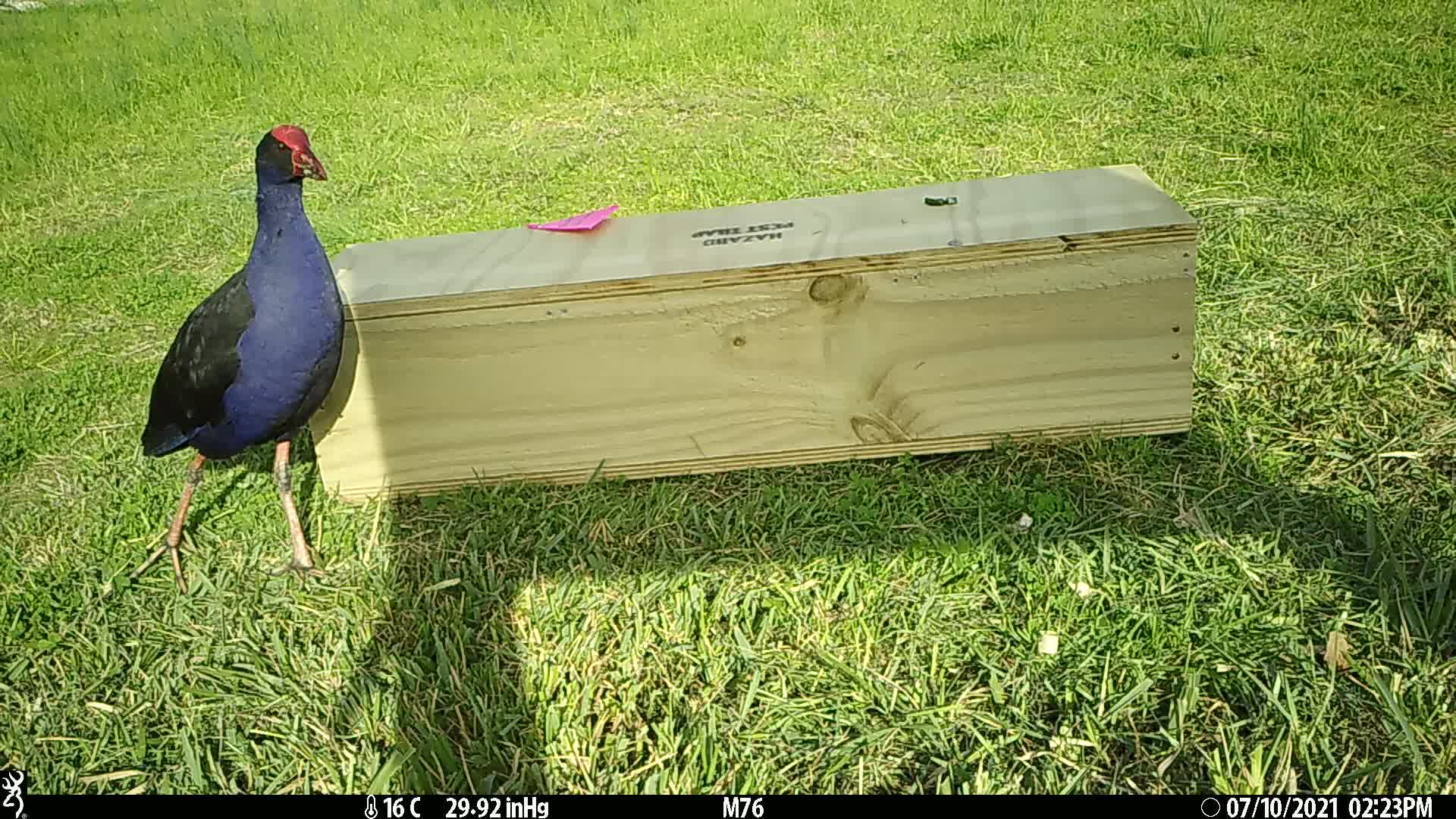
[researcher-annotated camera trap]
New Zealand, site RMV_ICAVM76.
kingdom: Animalia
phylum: Chordata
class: Aves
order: Gruiformes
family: Rallidae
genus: Porphyrio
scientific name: Porphyrio melanotus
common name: australasian swamphen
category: pukeko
Pukeko (australasian swamphen) (Porphyrio melanotus).